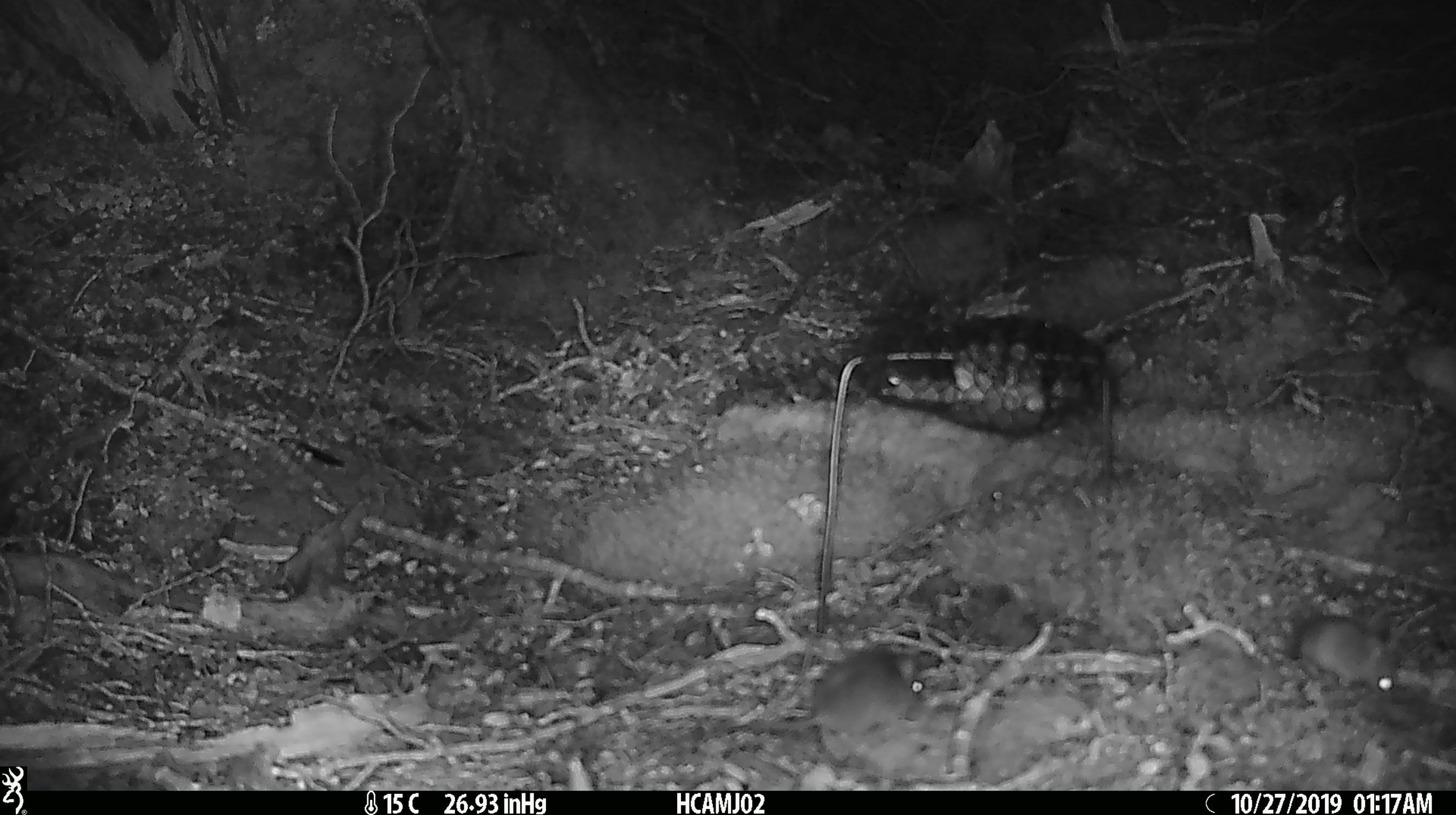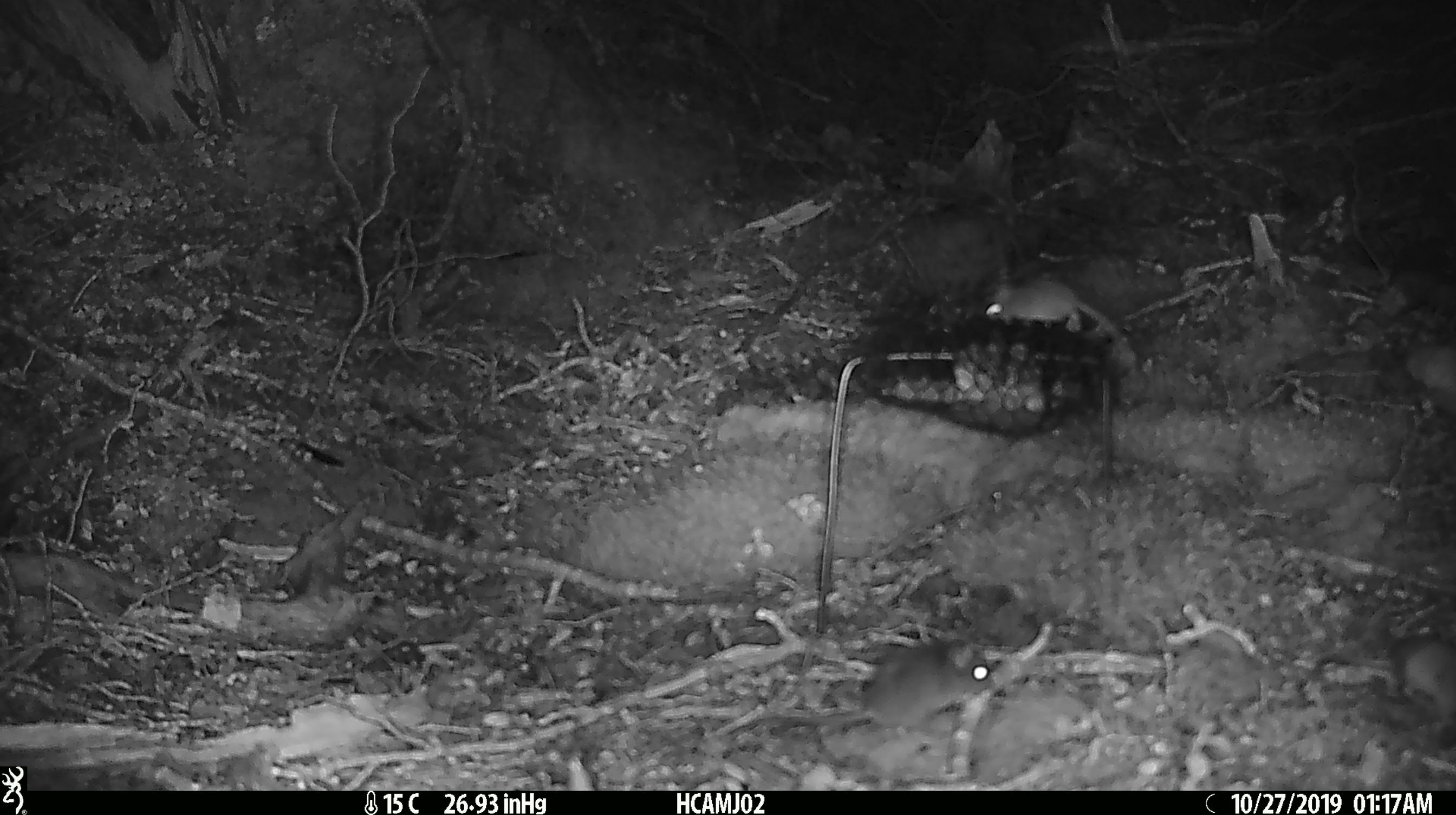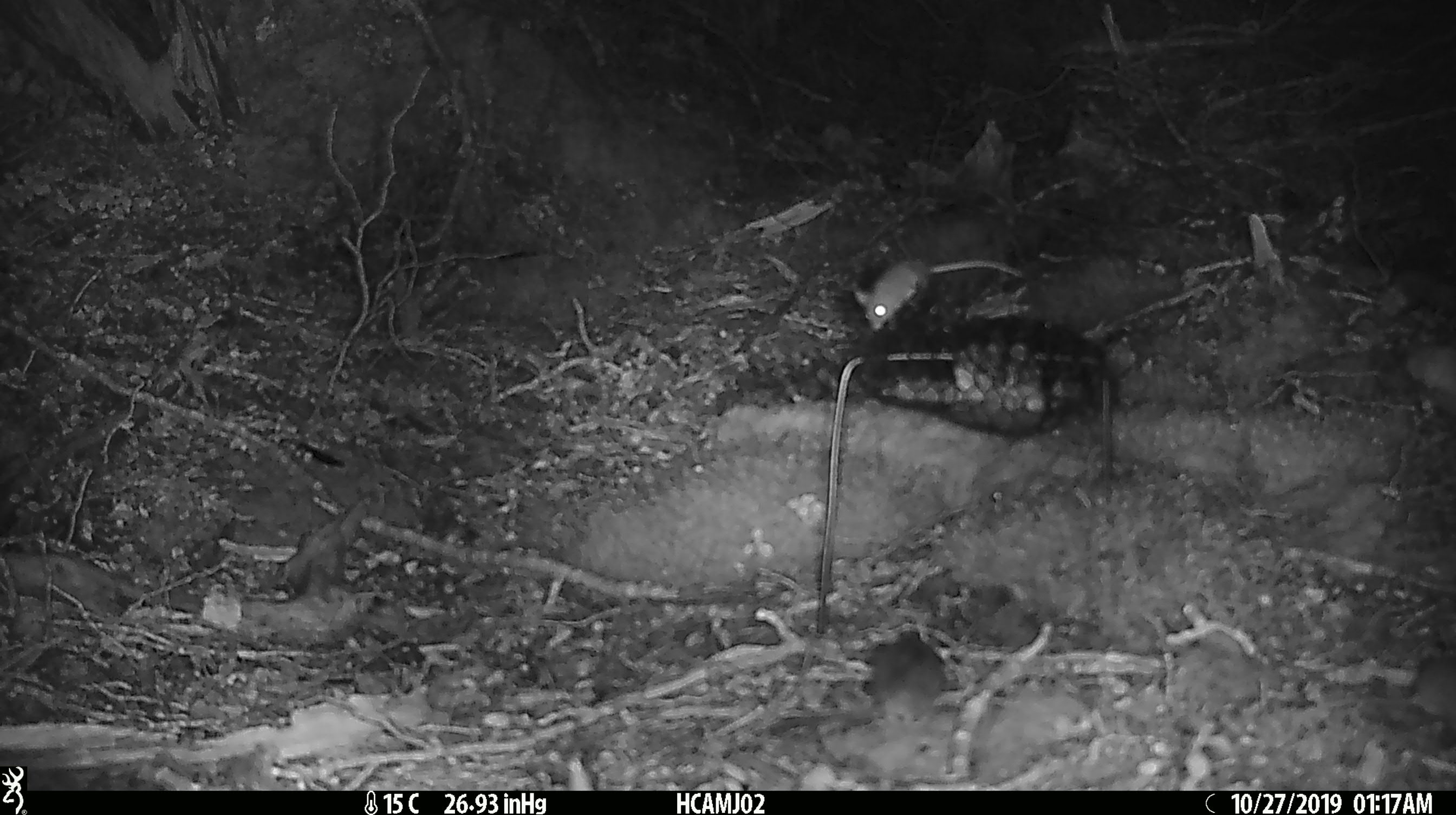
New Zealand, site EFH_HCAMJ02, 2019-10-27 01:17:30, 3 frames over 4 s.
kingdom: Animalia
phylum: Chordata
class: Mammalia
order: Rodentia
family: Muridae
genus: Mus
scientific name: Mus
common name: mouse